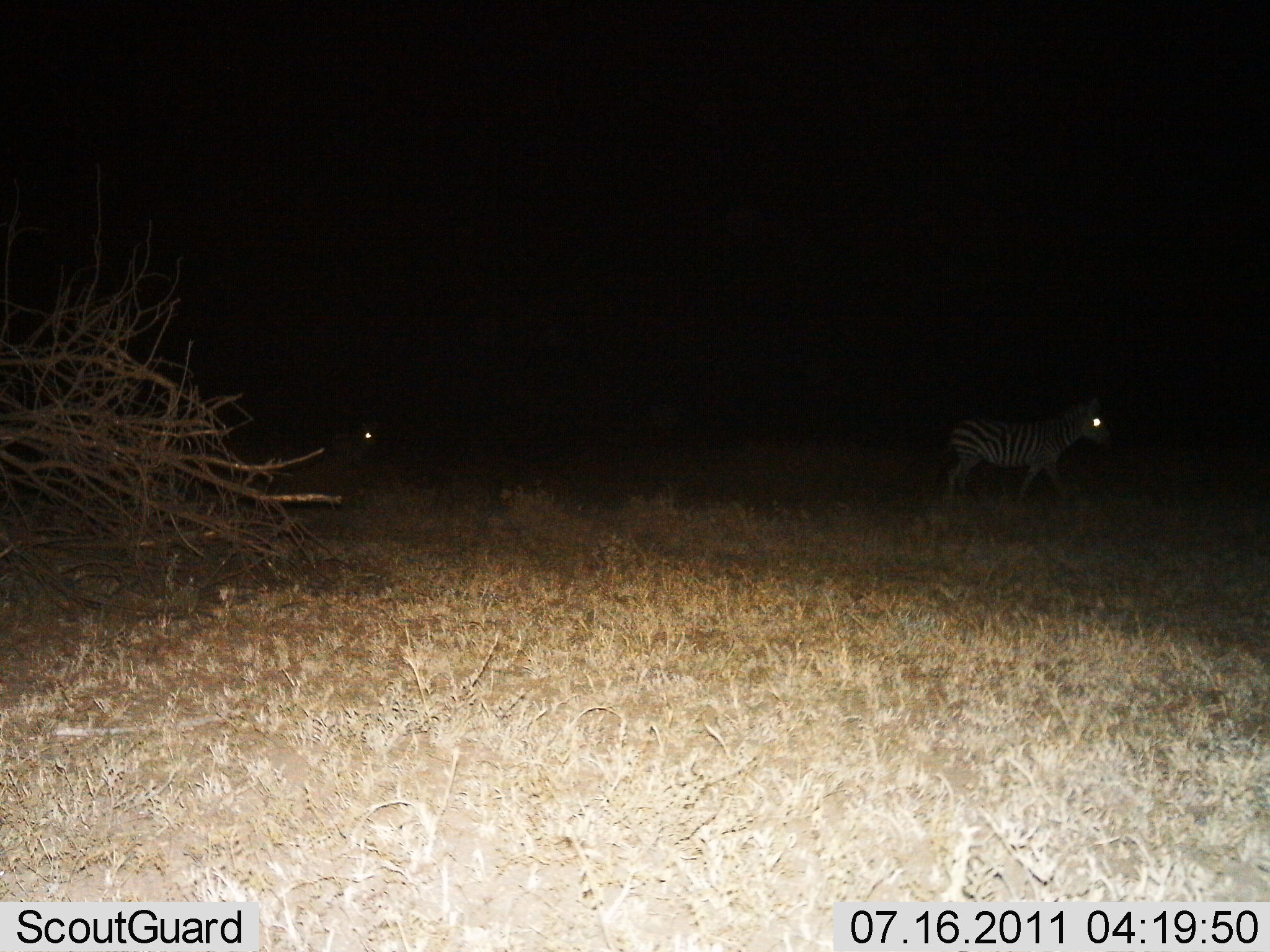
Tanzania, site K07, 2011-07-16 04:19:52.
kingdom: Animalia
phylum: Chordata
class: Mammalia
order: Perissodactyla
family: Equidae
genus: Equus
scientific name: Equus quagga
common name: plains zebra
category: zebra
Zebra (plains zebra) (Equus quagga), count 2. Behavior (volunteer vote fractions): standing 15%, resting 0%, moving 85%, interacting 0%. Young present (vote fraction): 0%. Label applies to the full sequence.